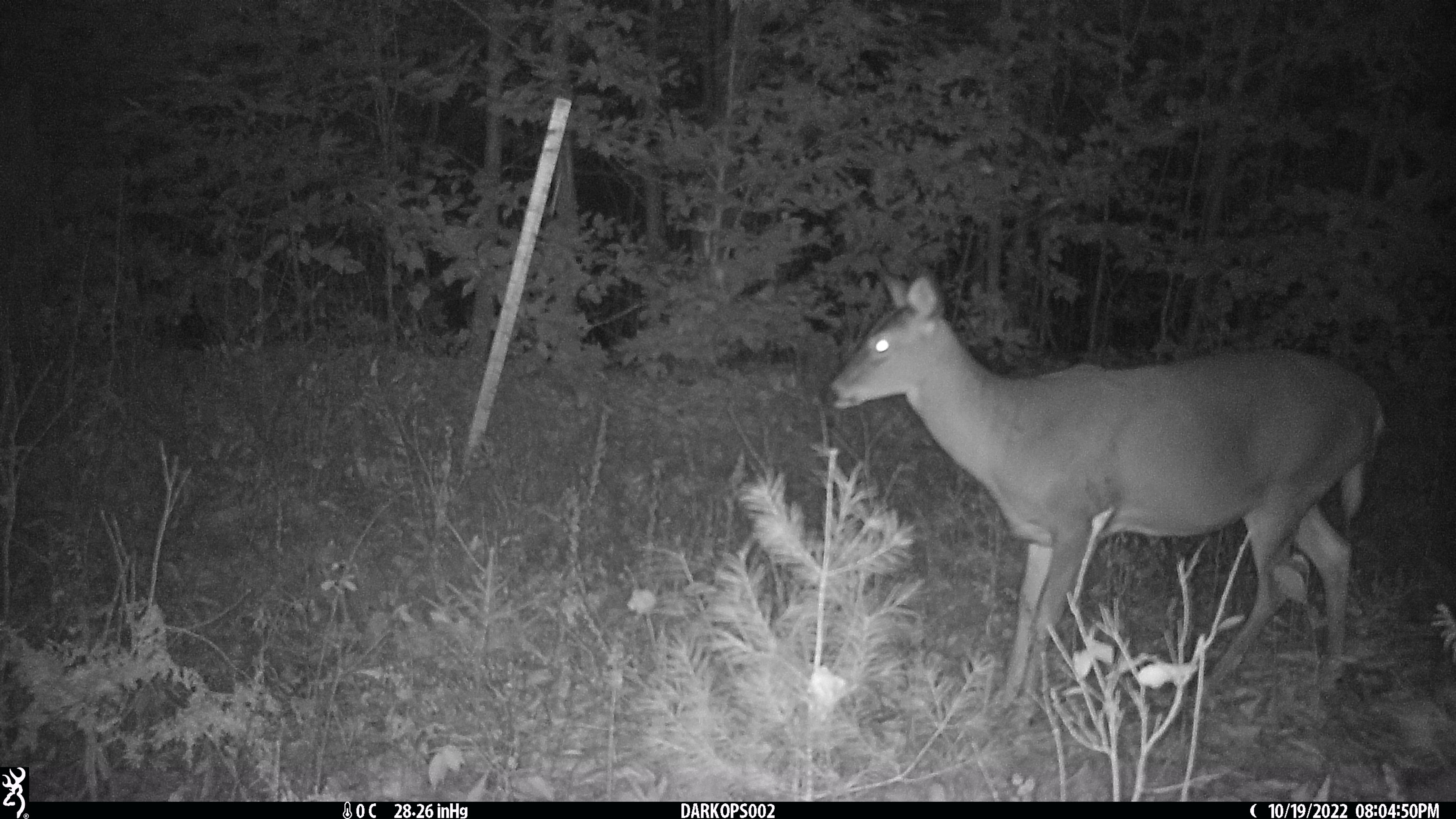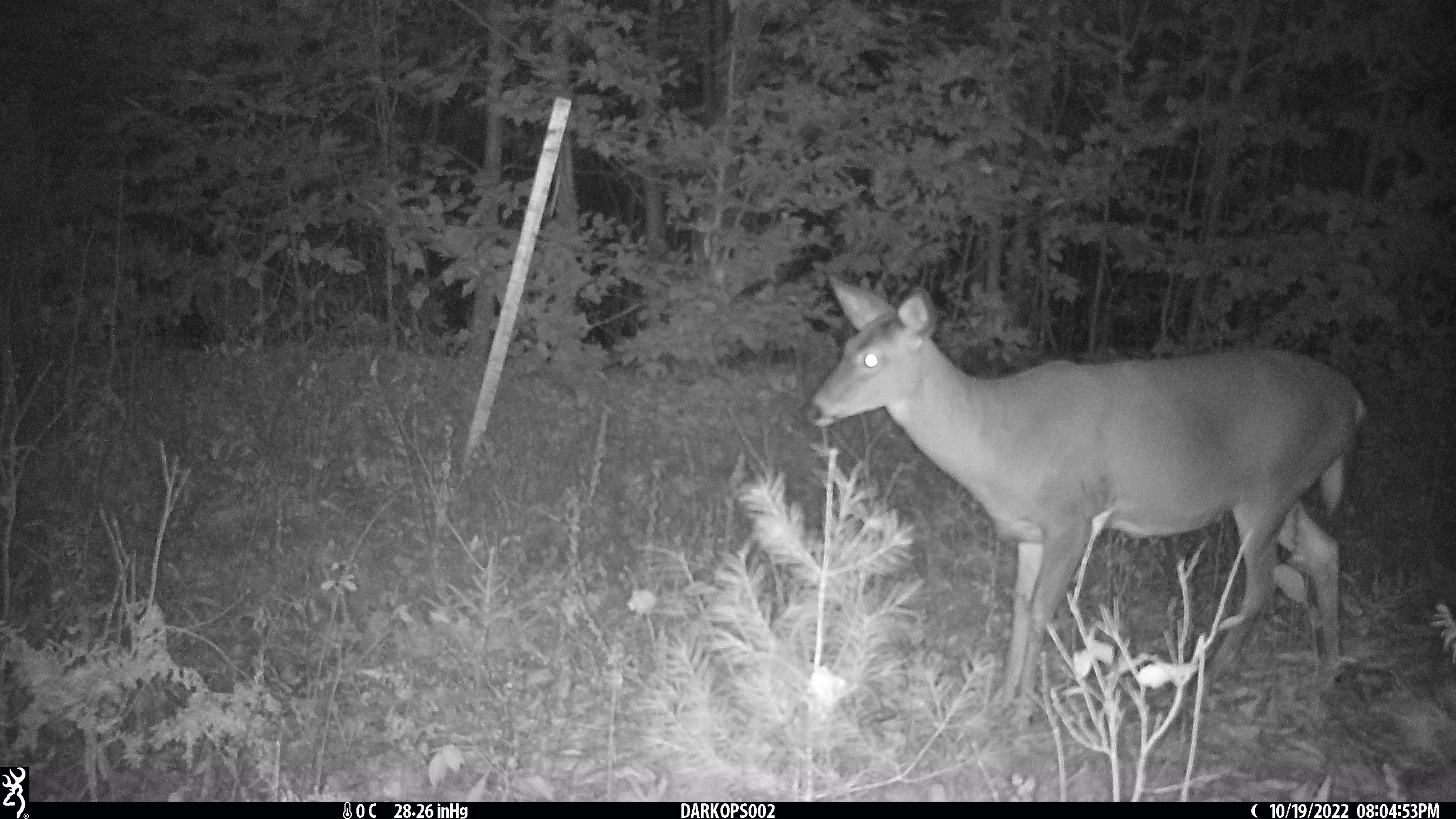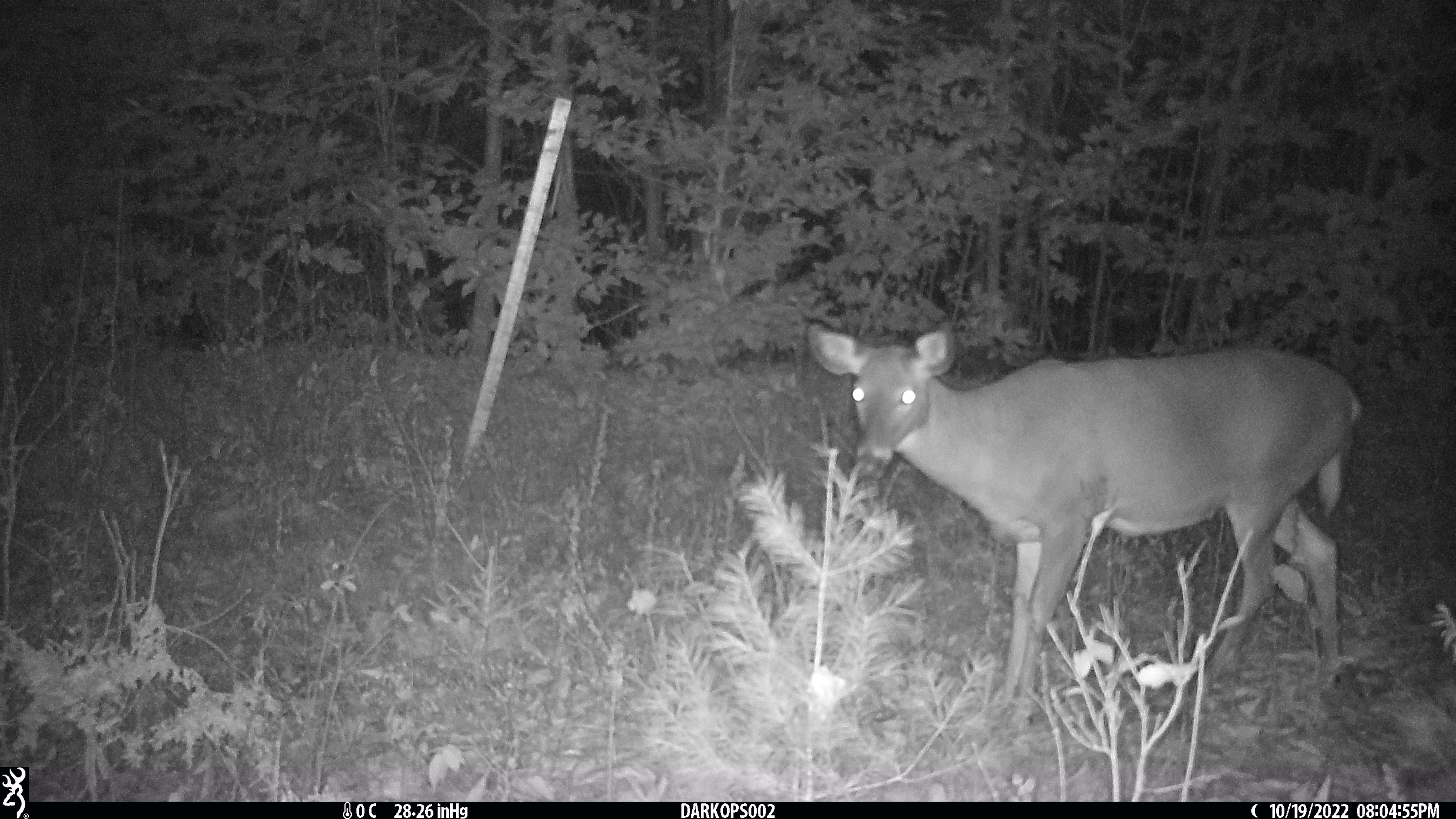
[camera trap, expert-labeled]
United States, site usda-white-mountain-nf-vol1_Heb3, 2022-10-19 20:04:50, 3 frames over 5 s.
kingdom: Animalia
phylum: Chordata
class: Mammalia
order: Artiodactyla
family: Cervidae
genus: Odocoileus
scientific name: Odocoileus virginianus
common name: white-tailed deer